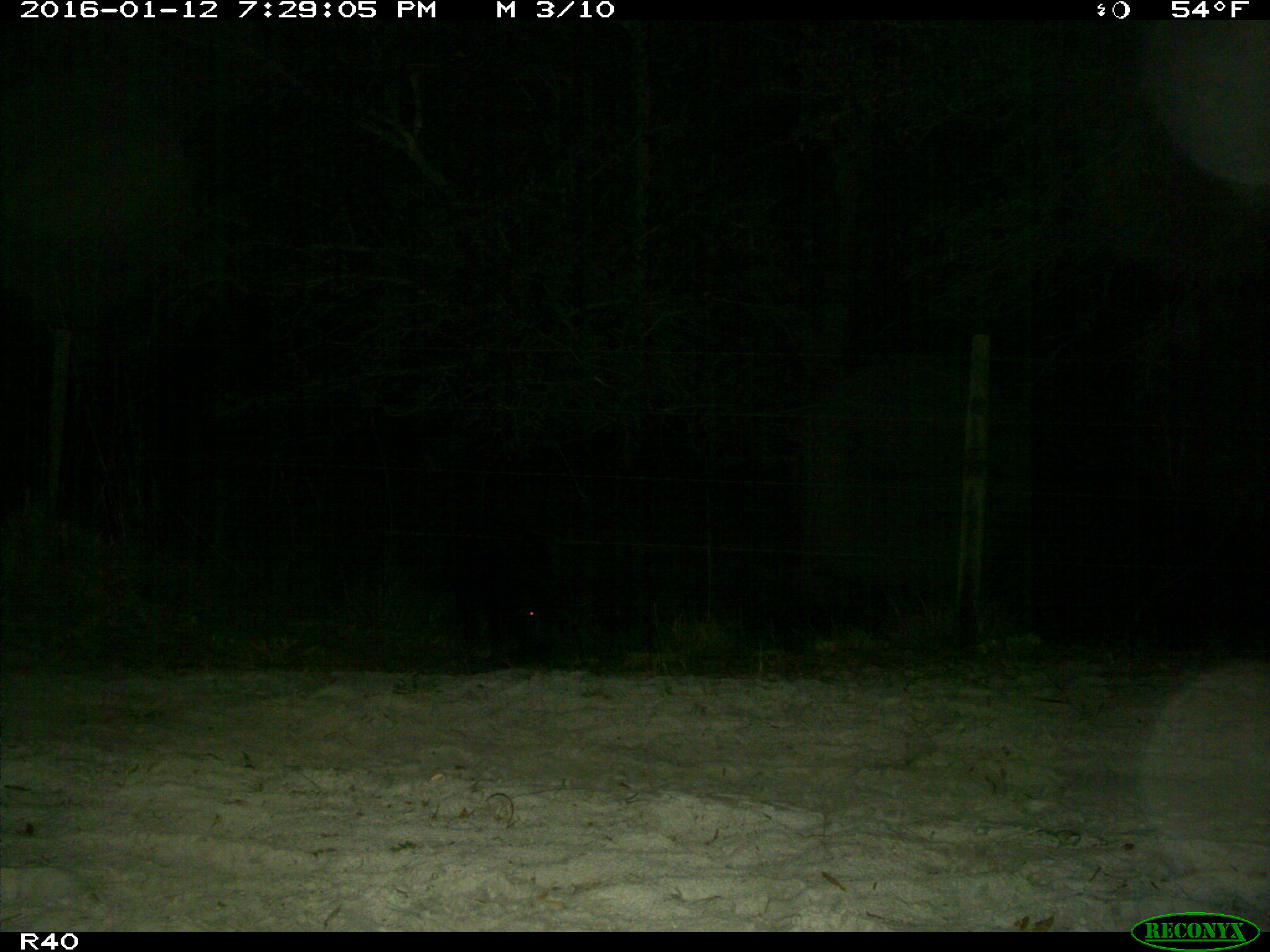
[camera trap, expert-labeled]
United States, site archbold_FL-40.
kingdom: Animalia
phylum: Chordata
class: Mammalia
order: Artiodactyla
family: Suidae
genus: Sus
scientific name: Sus scrofa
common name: wild boar